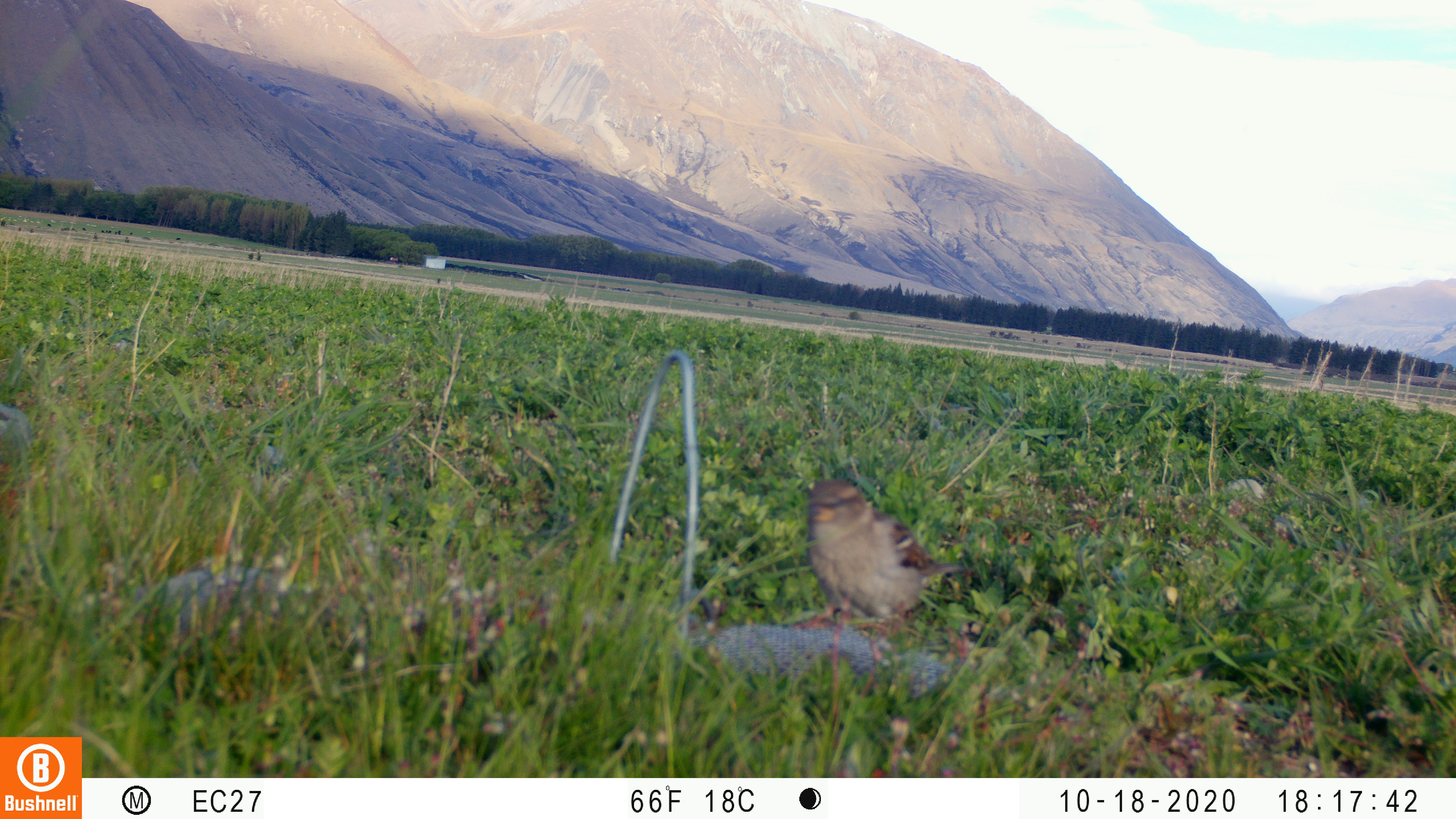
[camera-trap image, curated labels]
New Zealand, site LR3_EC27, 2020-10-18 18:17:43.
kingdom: Animalia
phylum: Chordata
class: Aves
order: Passeriformes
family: Passeridae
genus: Passer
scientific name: Passer domesticus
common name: house sparrow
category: sparrow